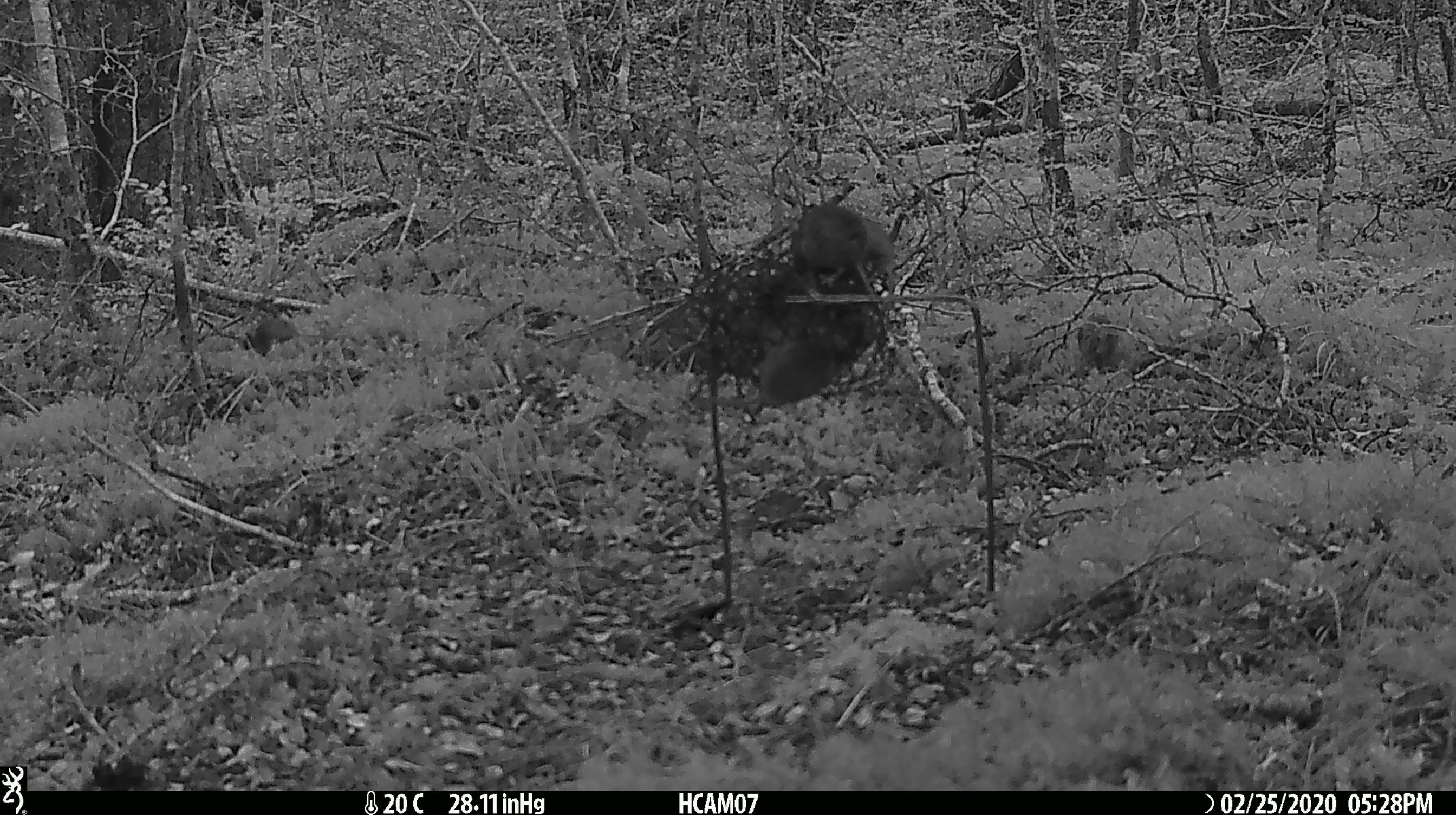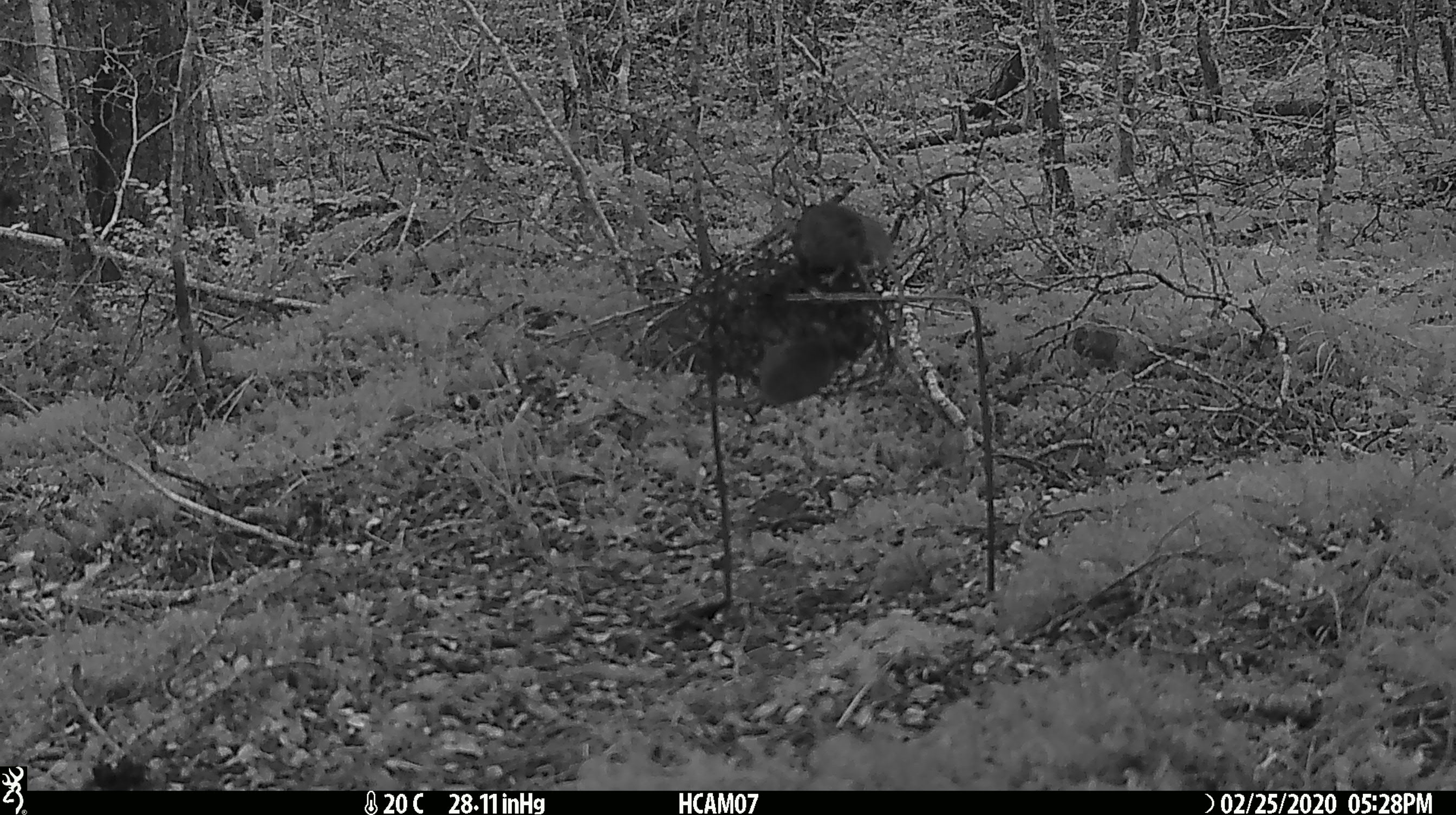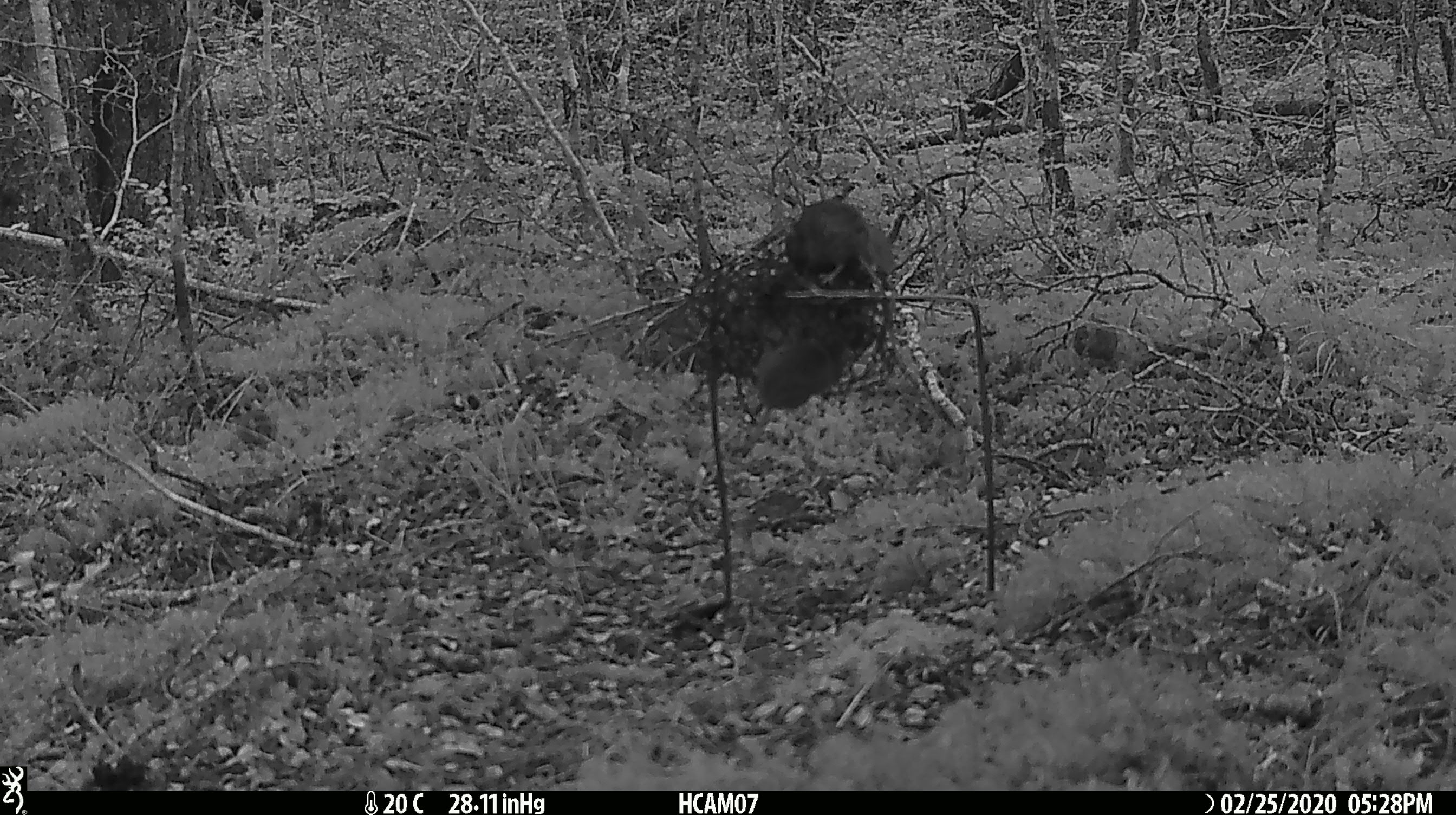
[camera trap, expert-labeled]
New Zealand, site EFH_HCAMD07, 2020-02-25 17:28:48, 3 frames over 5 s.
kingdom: Animalia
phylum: Chordata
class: Mammalia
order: Rodentia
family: Muridae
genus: Mus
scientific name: Mus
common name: mouse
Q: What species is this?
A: Mouse (Mus).